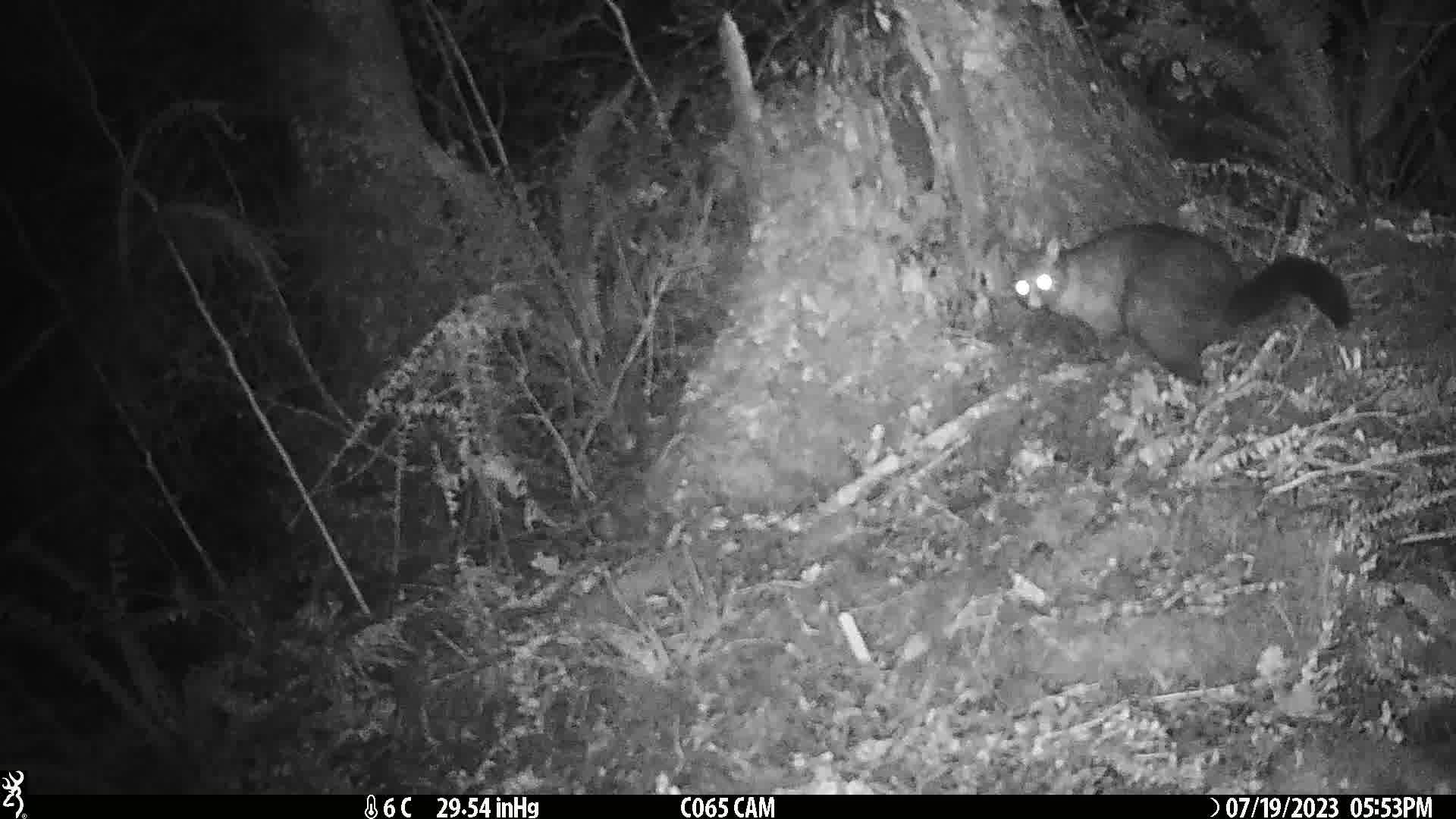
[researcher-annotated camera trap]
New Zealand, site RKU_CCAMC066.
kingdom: Animalia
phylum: Chordata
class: Mammalia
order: Diprotodontia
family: Phalangeridae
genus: Trichosurus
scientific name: Trichosurus vulpecula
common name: common brushtail possum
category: possum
Possum (common brushtail possum) (Trichosurus vulpecula).